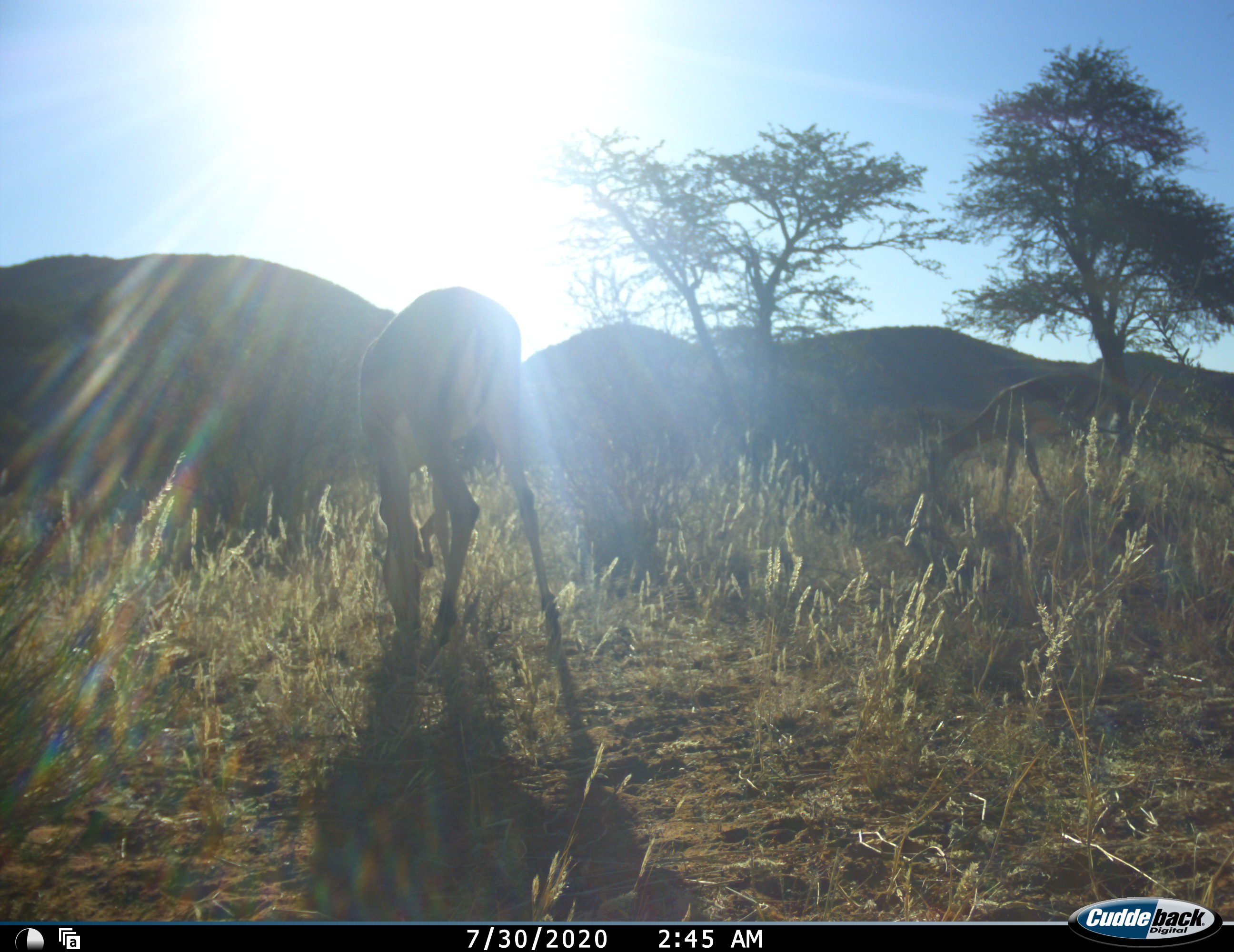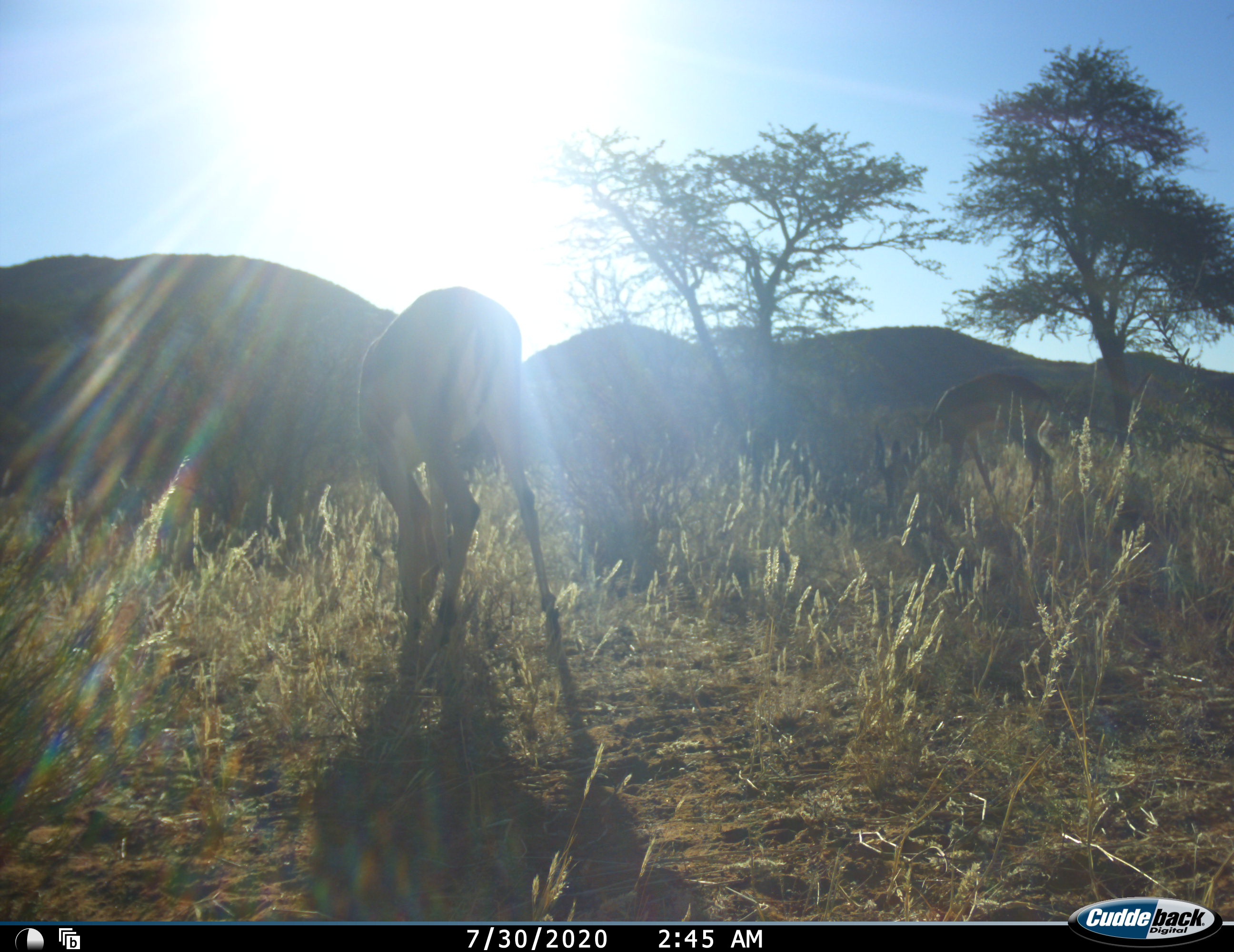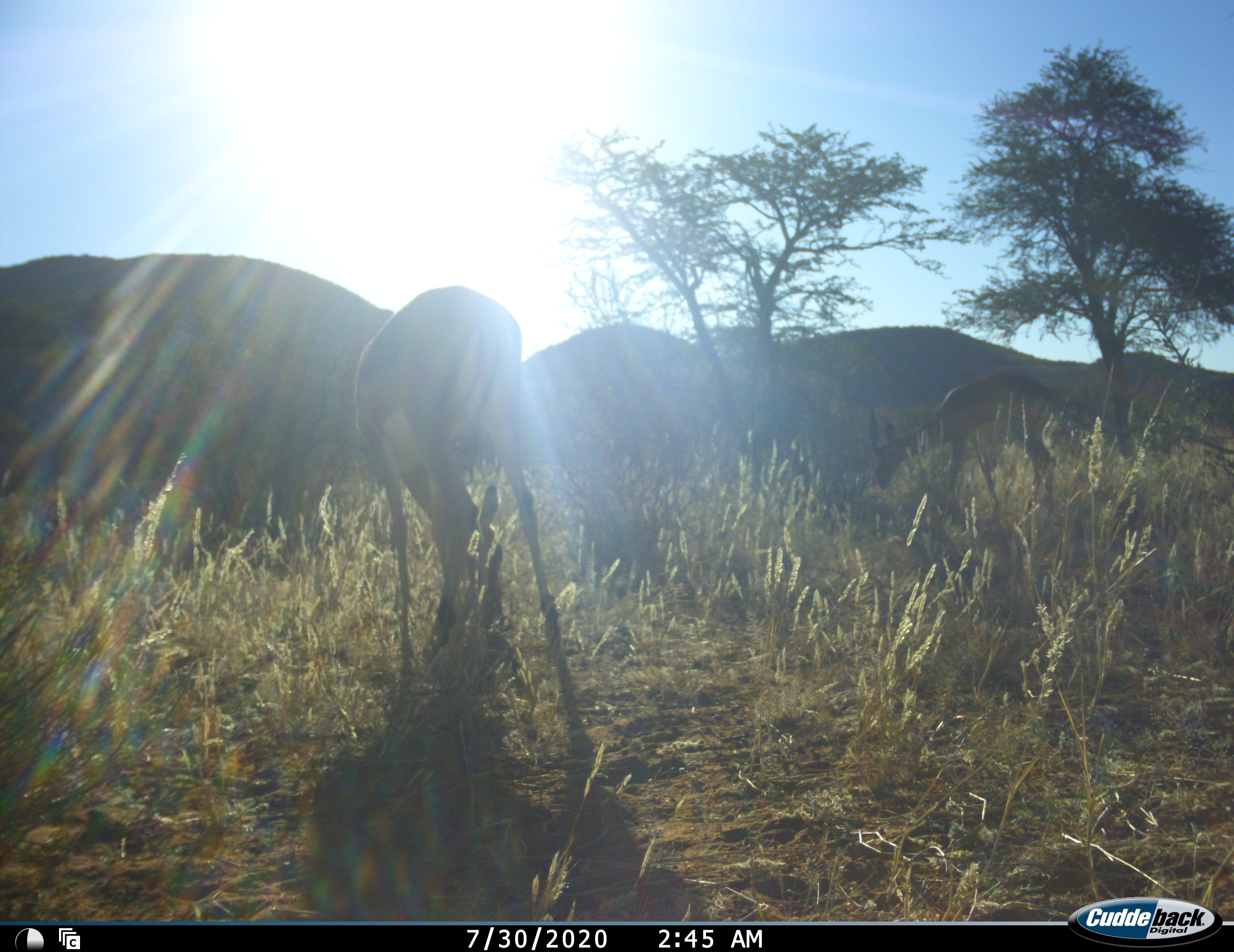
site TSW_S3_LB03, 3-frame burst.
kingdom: Animalia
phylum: Chordata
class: Mammalia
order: Artiodactyla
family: Bovidae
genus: Aepyceros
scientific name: Aepyceros melampus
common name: impala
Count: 2.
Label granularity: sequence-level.